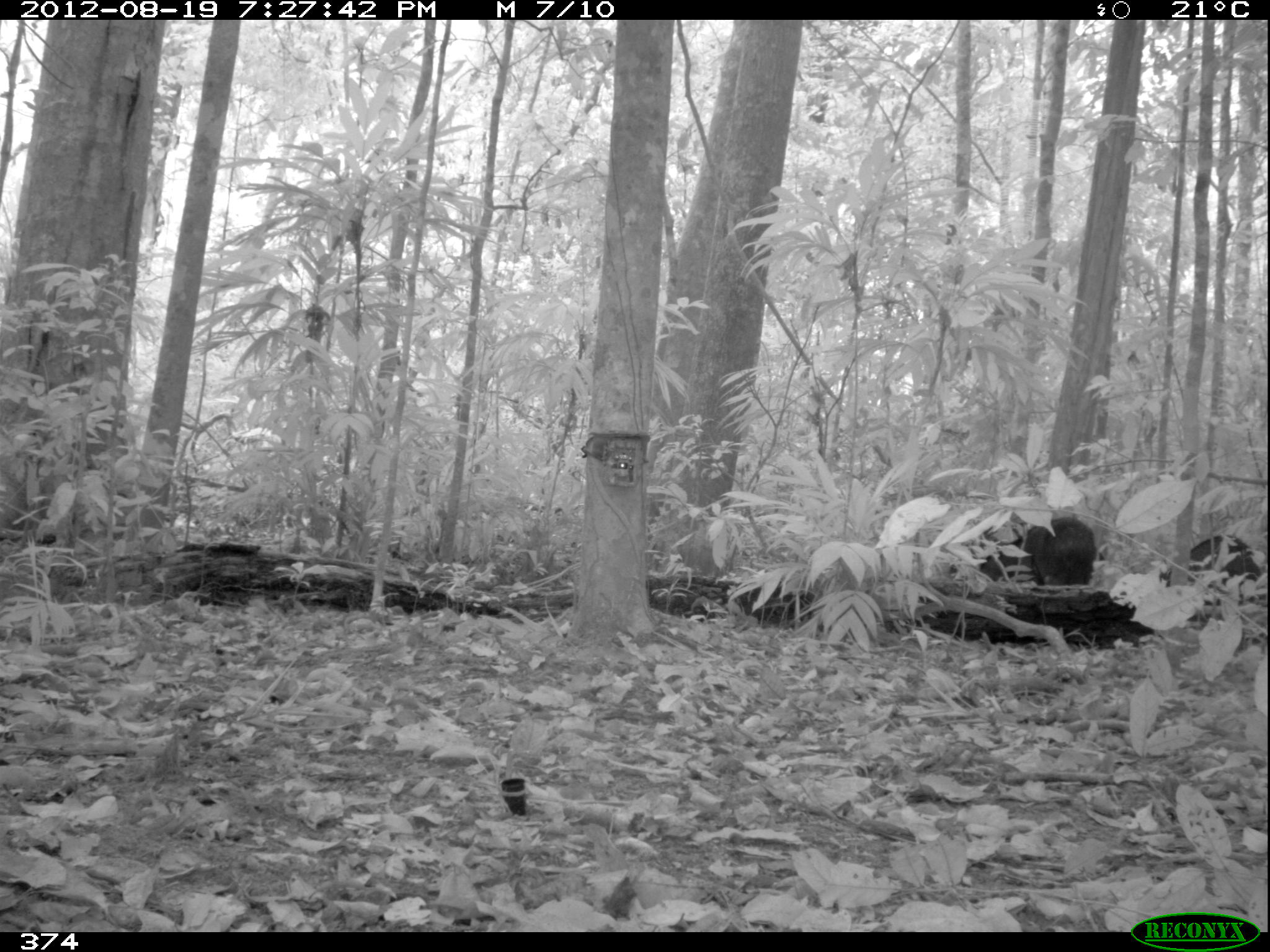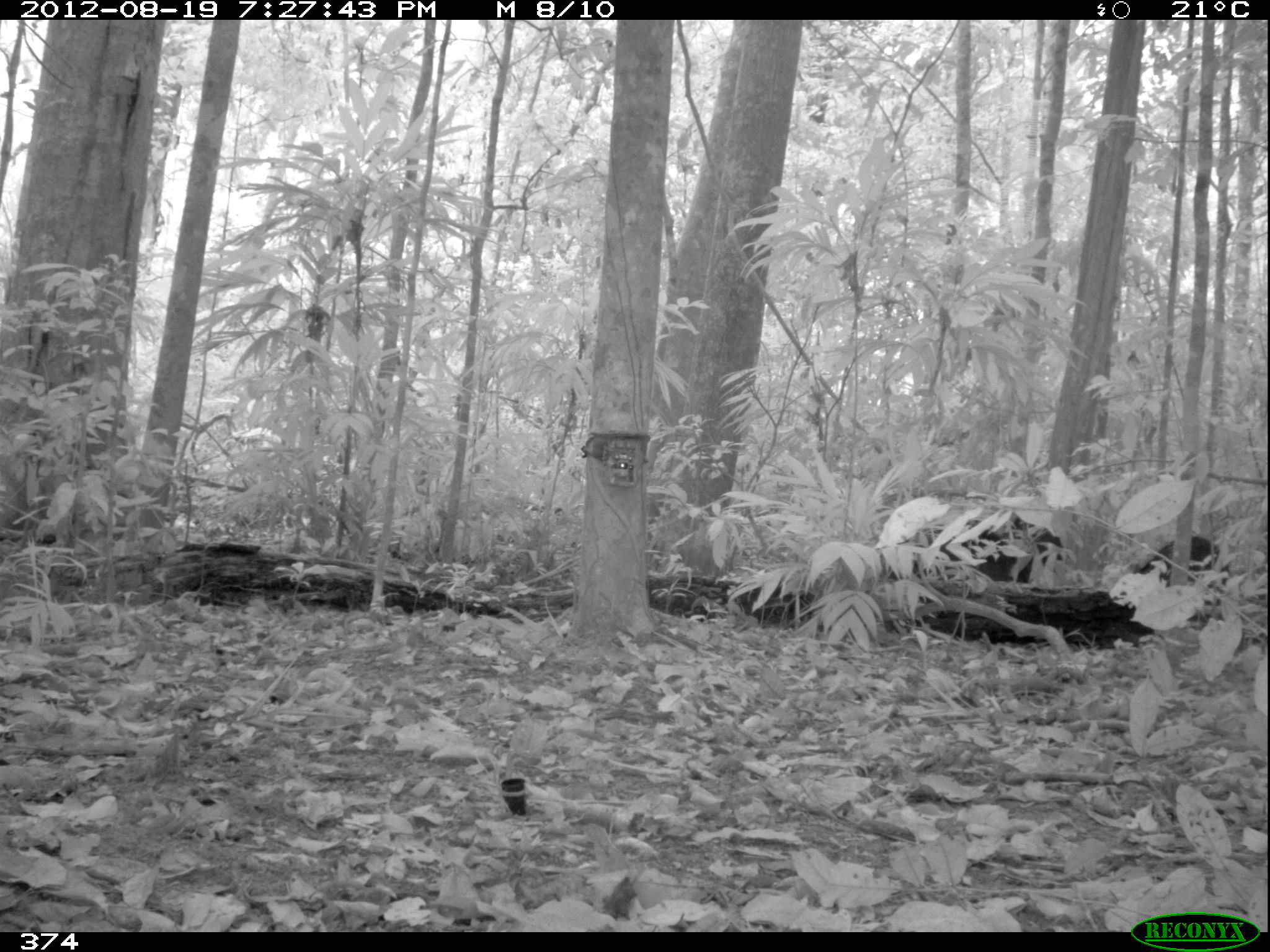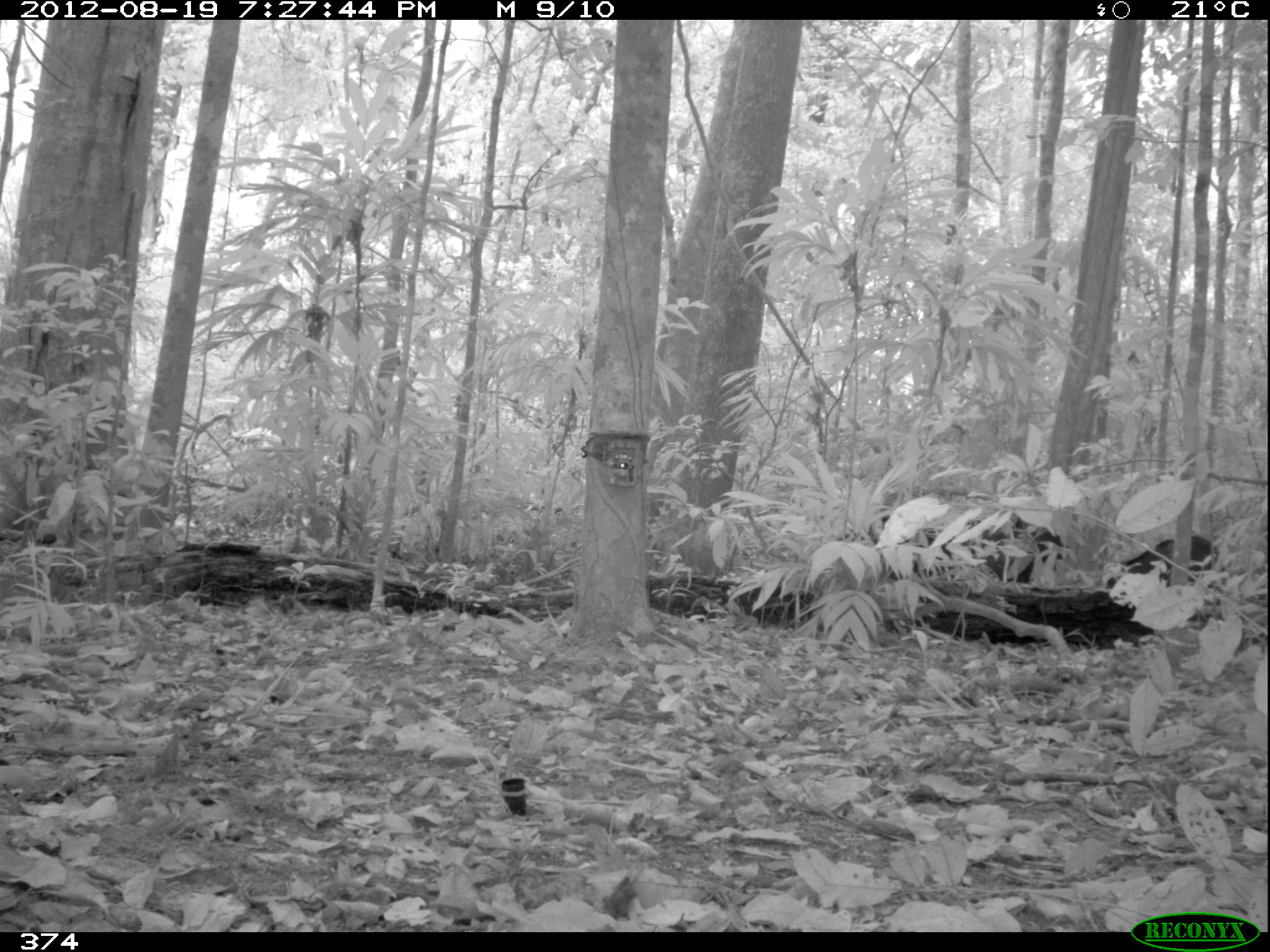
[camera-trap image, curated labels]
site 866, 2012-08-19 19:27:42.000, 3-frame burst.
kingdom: Animalia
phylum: Chordata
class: Mammalia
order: Artiodactyla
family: Tayassuidae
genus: Tayassu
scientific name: Tayassu pecari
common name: white-lipped peccary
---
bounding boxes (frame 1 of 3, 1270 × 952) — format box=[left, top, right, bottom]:
tayassu pecari: box=[1159, 534, 1268, 622]; box=[980, 534, 1107, 586]; box=[1023, 513, 1105, 587]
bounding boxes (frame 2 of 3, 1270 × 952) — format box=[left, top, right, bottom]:
tayassu pecari: box=[888, 508, 1062, 583]; box=[1132, 534, 1230, 590]